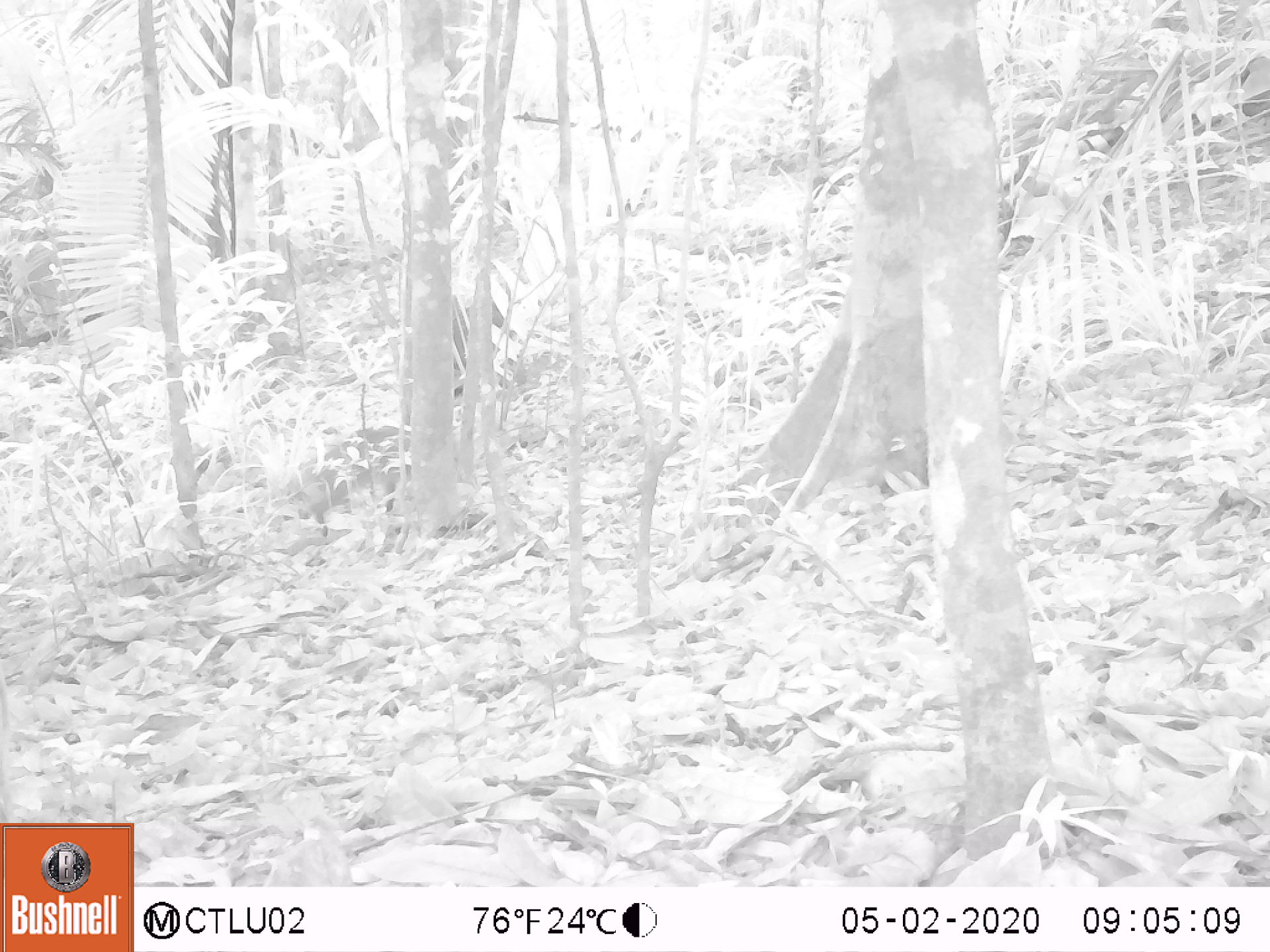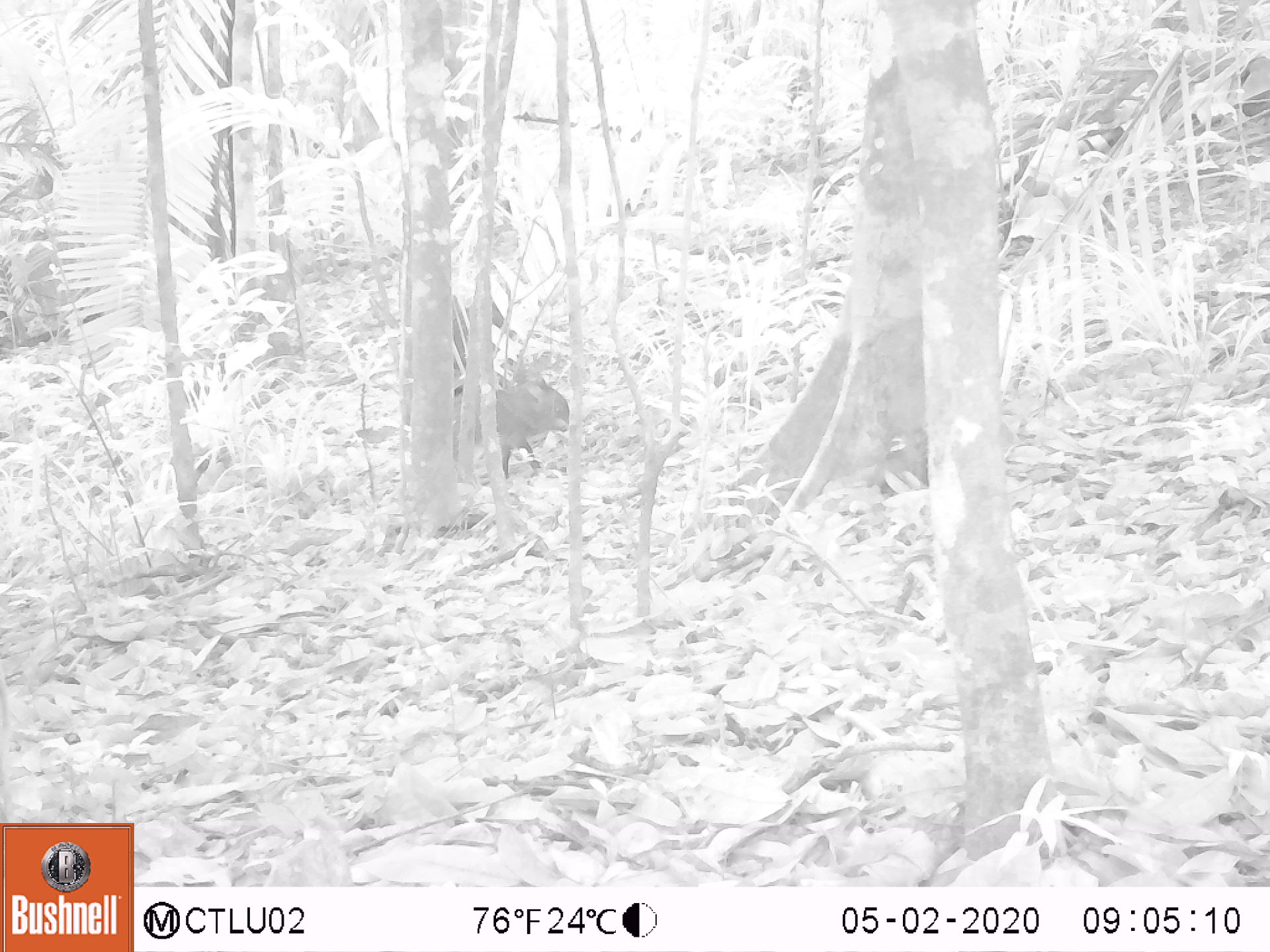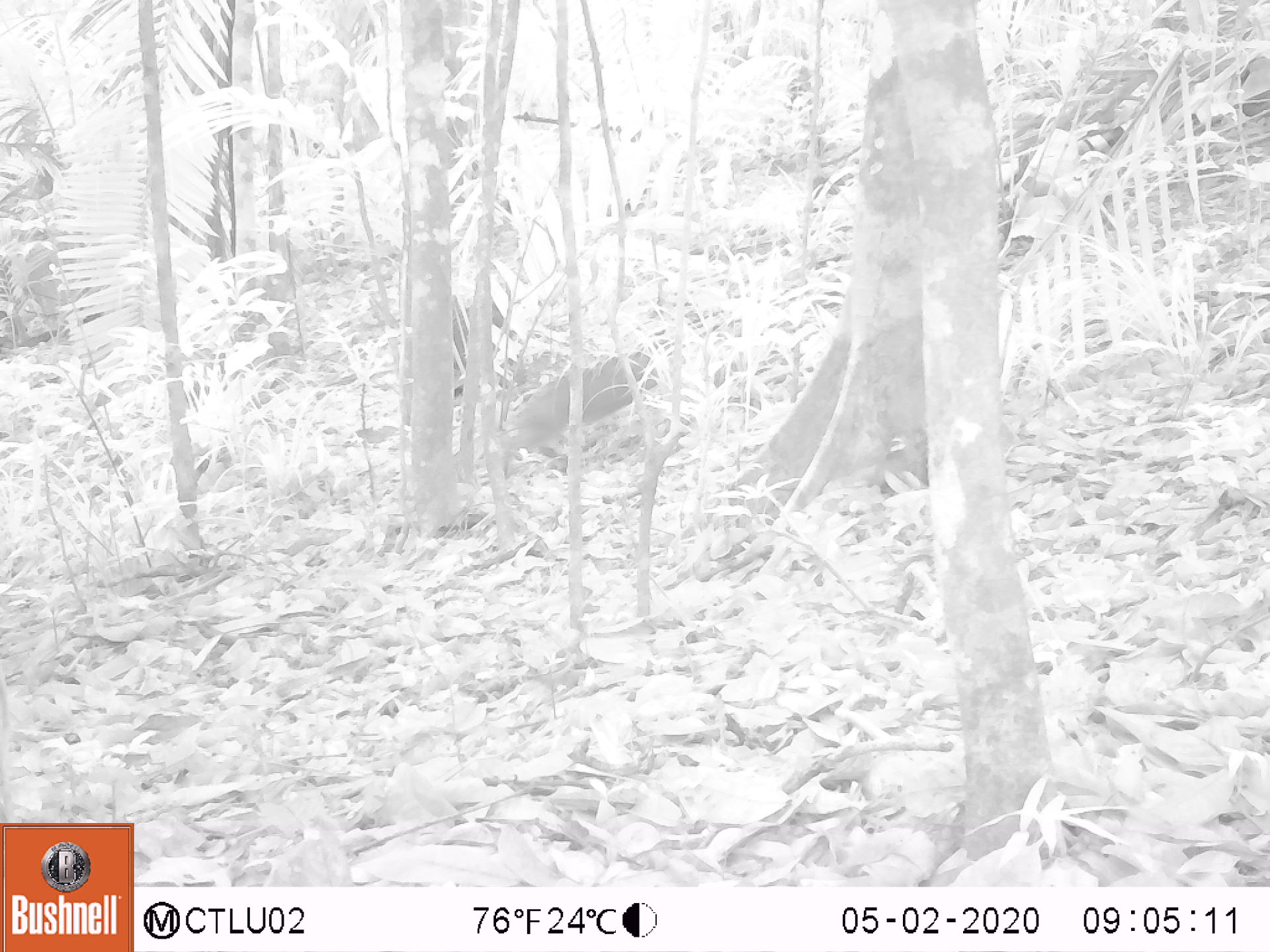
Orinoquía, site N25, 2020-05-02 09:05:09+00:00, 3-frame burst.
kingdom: Animalia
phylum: Chordata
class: Mammalia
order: Artiodactyla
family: Tayassuidae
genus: Pecari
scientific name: Pecari tajacu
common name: collared peccary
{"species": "collared peccary (Pecari tajacu)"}